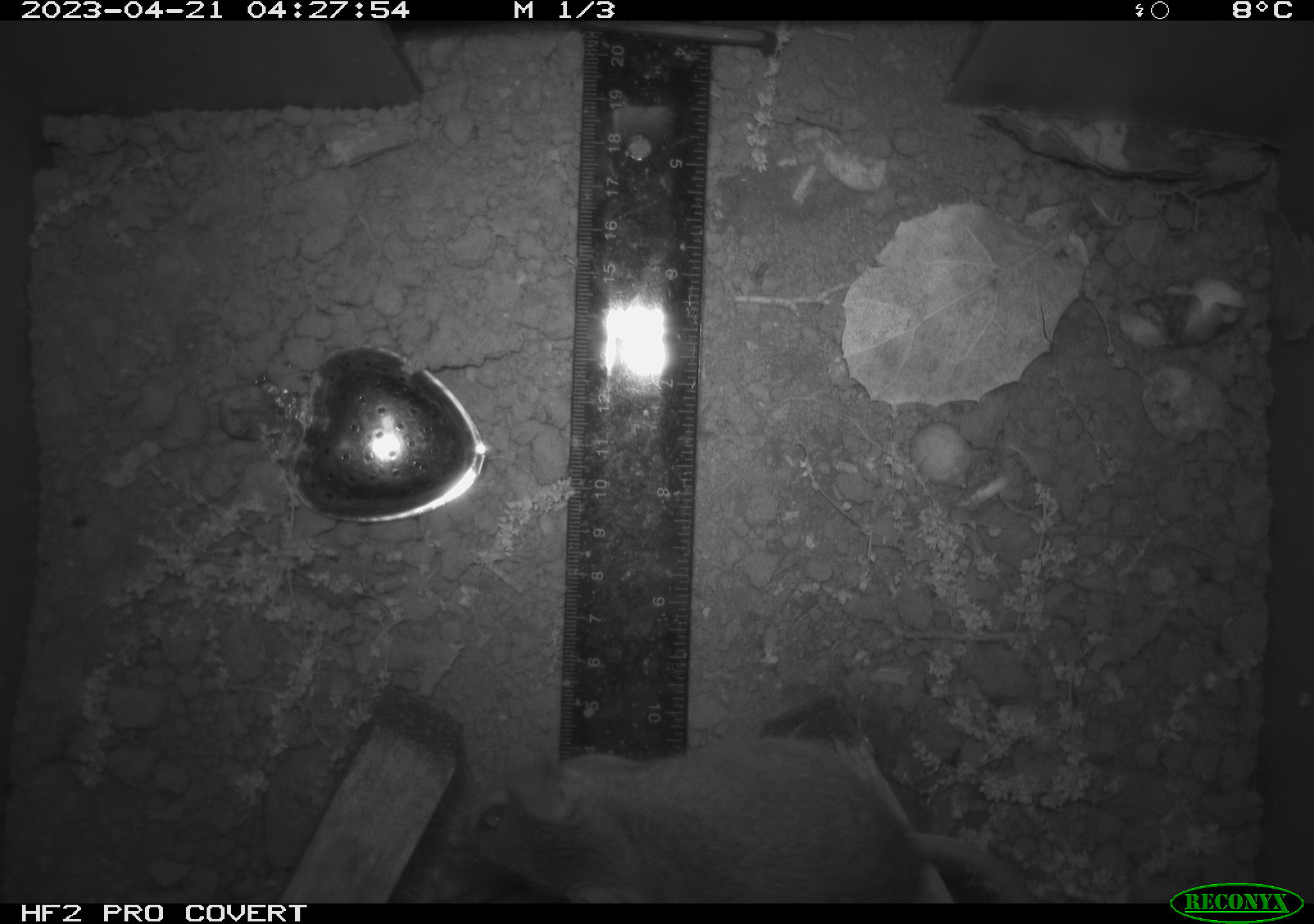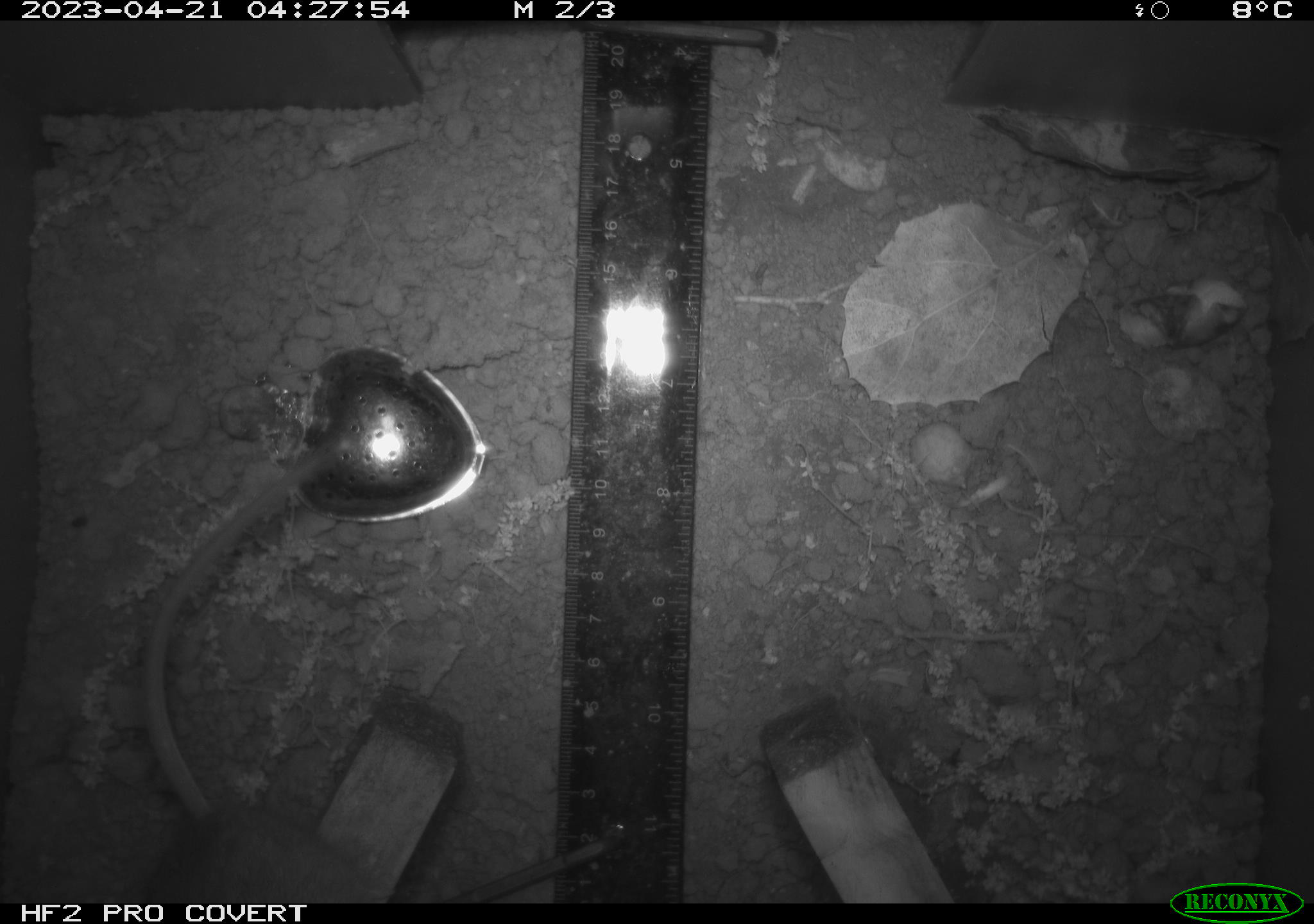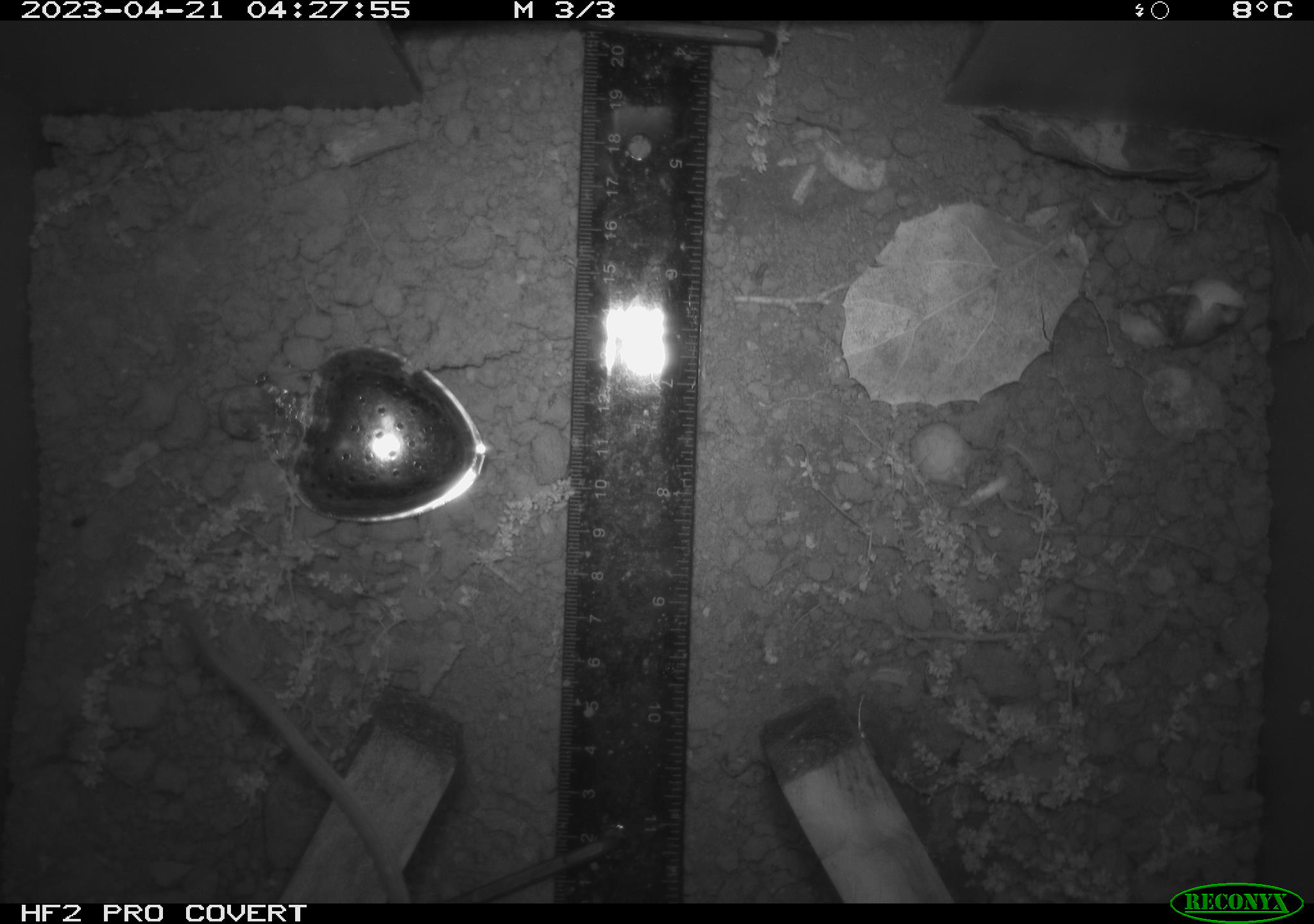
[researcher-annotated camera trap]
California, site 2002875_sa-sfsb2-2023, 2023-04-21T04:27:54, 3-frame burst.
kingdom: Animalia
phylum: Chordata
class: Mammalia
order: Rodentia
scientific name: Rodentia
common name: mouse species